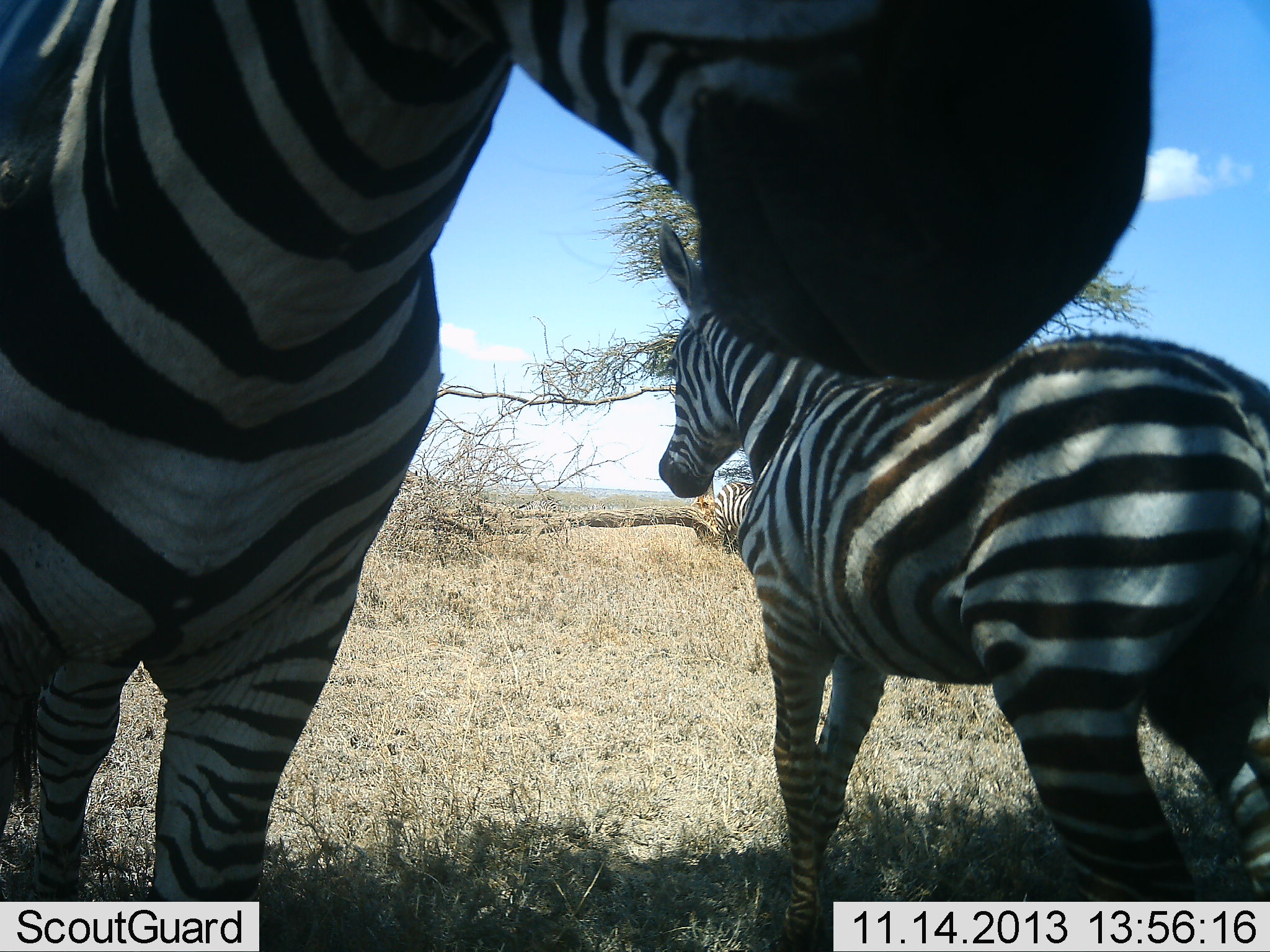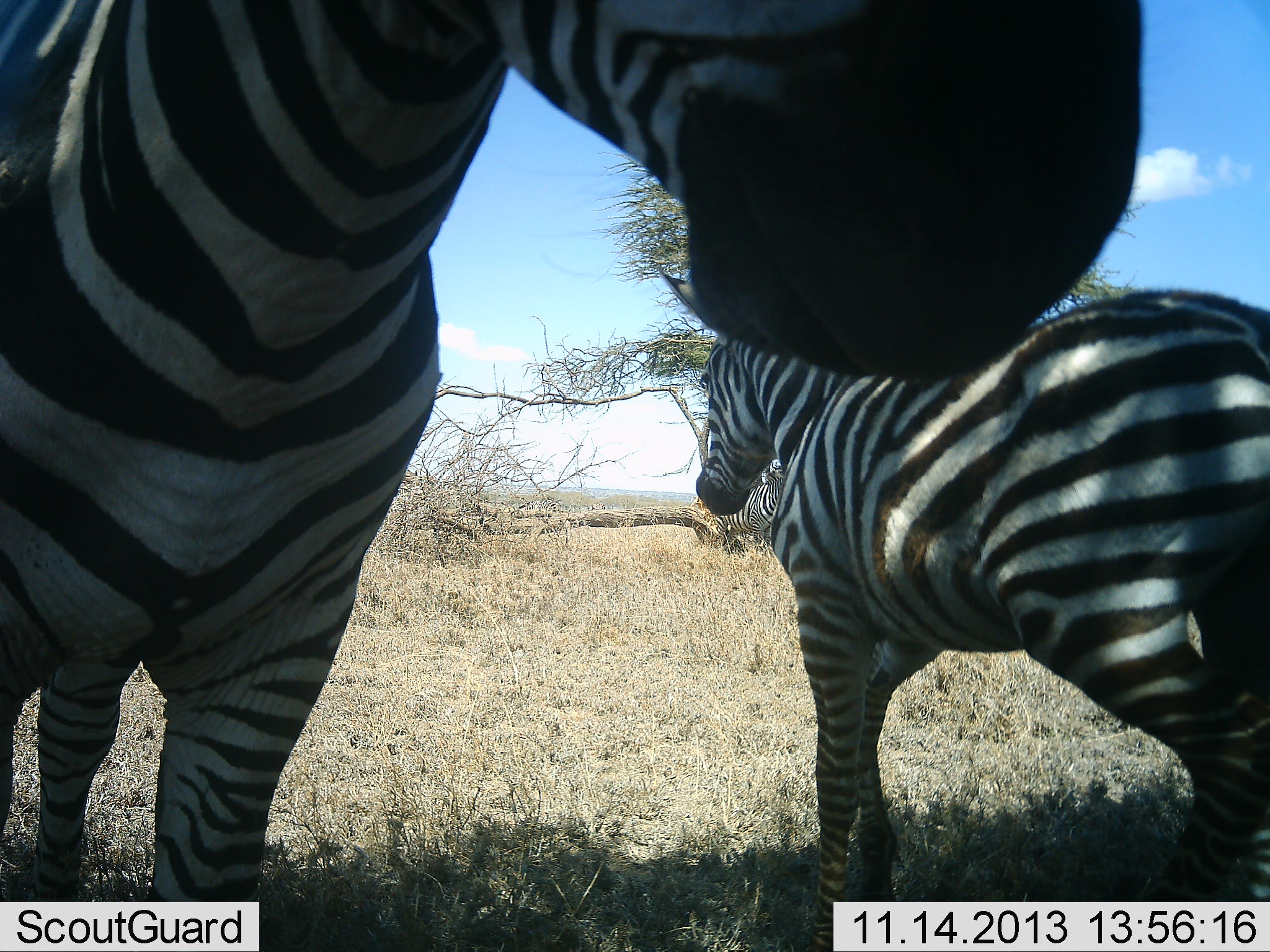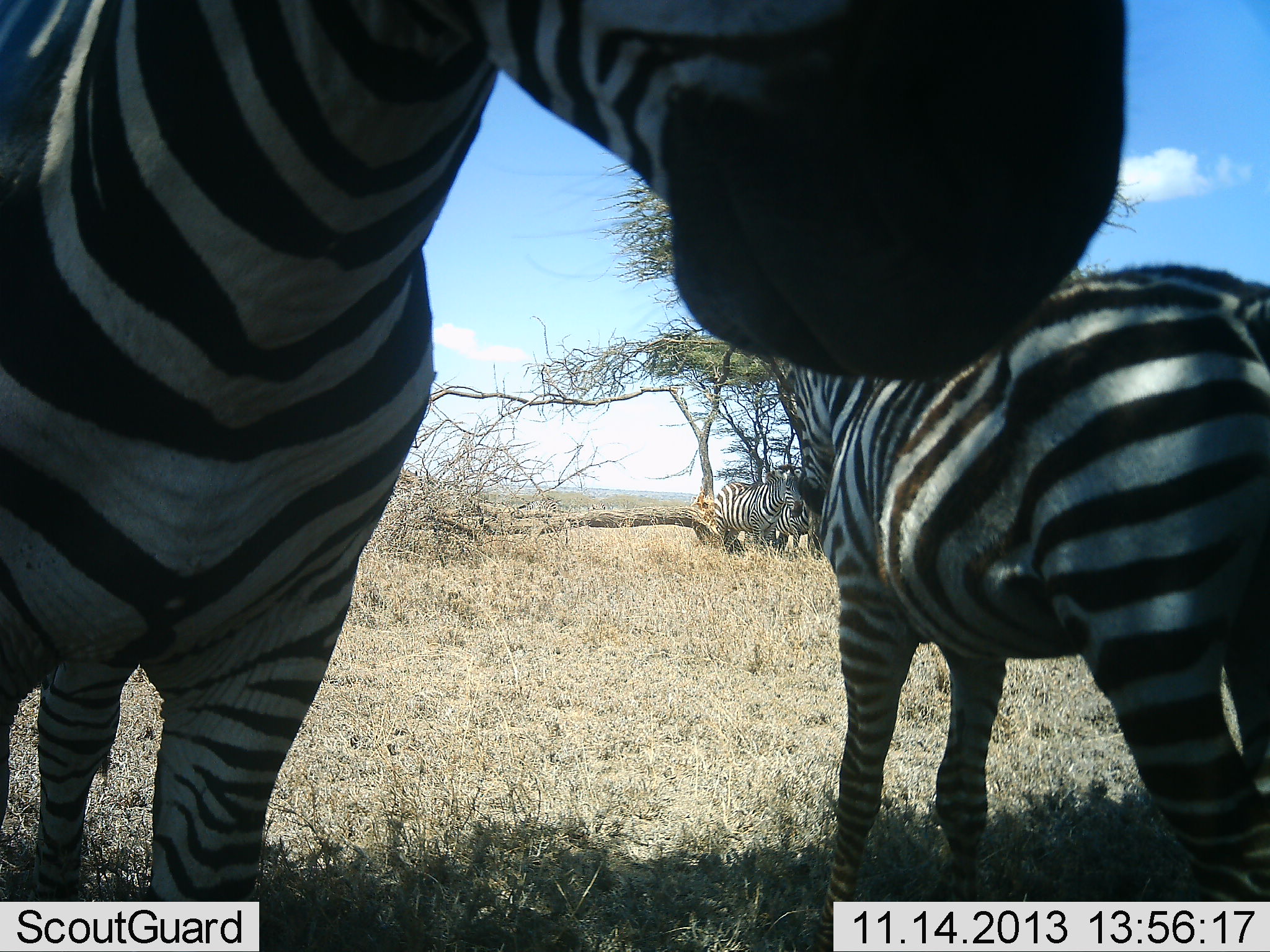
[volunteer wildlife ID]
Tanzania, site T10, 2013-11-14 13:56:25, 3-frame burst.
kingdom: Animalia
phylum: Chordata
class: Mammalia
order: Perissodactyla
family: Equidae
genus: Equus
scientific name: Equus quagga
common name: plains zebra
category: zebra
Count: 3.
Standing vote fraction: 100%.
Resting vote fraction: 0%.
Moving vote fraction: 20%.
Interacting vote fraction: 0%.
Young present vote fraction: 10%.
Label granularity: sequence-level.